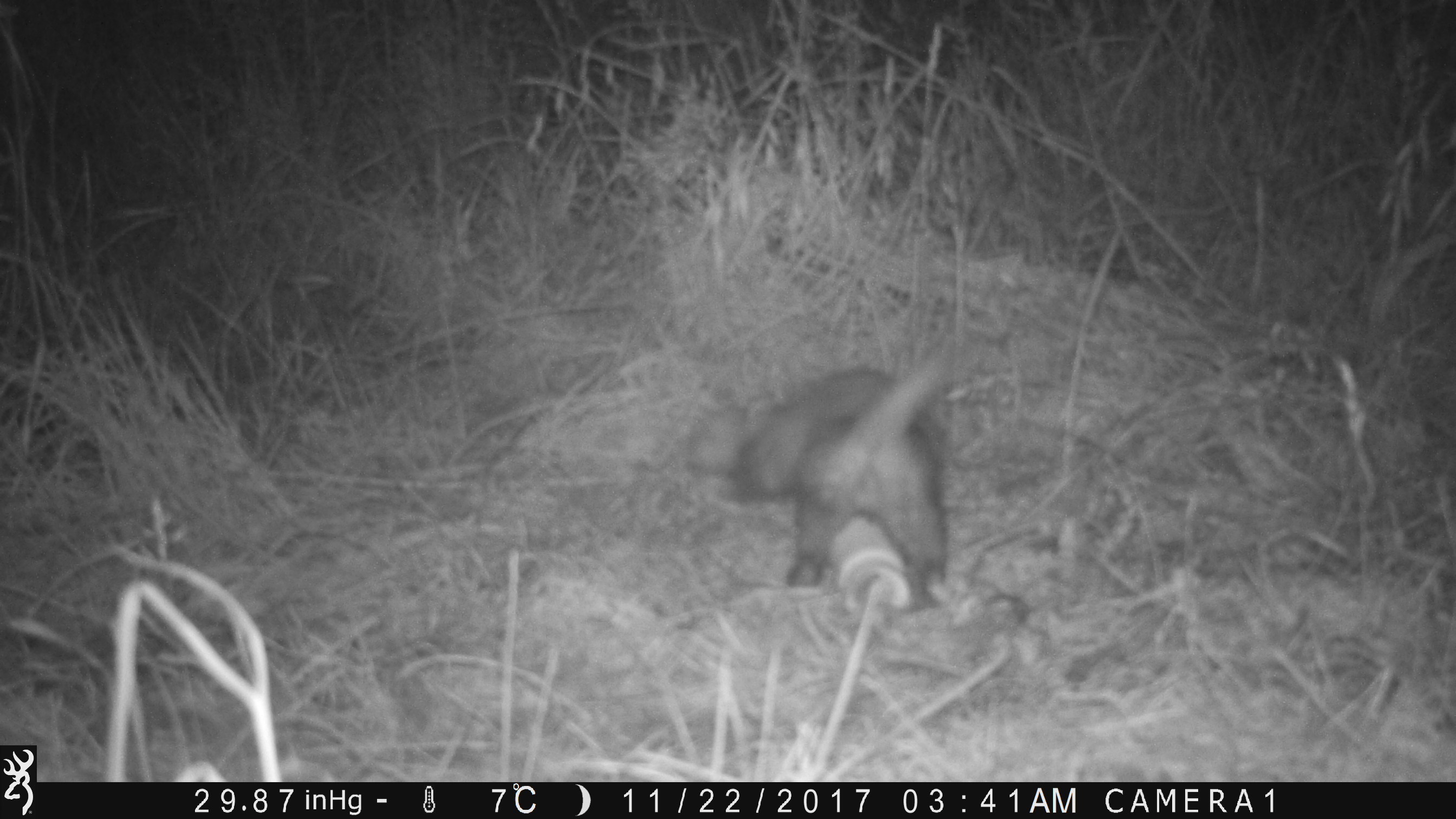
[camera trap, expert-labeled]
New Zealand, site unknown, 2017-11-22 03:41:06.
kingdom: Animalia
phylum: Chordata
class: Mammalia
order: Carnivora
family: Mustelidae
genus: Mustela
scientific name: Mustela furo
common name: ferret